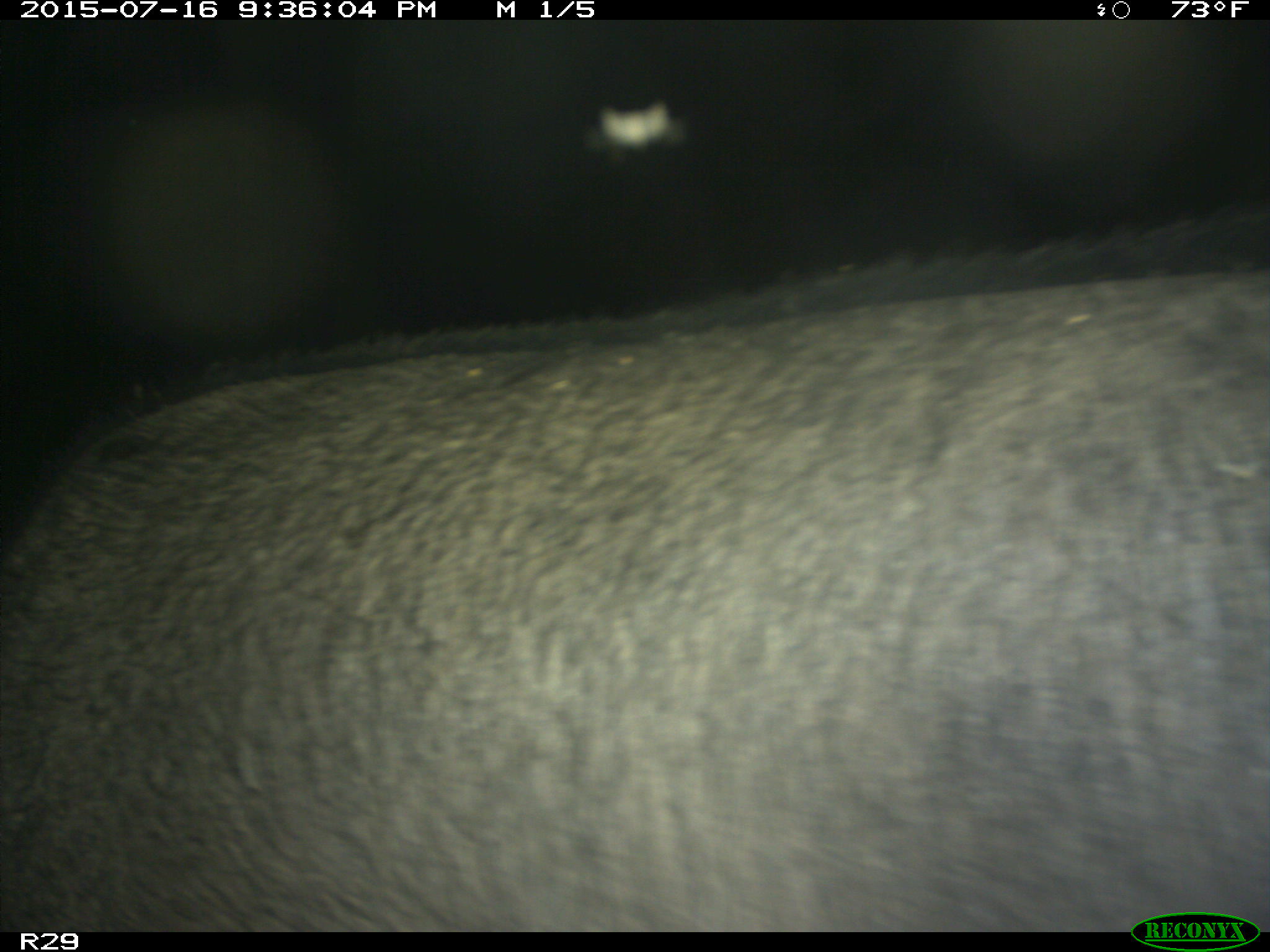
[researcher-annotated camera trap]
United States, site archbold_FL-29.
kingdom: Animalia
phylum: Chordata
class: Mammalia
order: Artiodactyla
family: Suidae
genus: Sus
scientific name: Sus scrofa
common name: wild boar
Sus scrofa (wild boar).